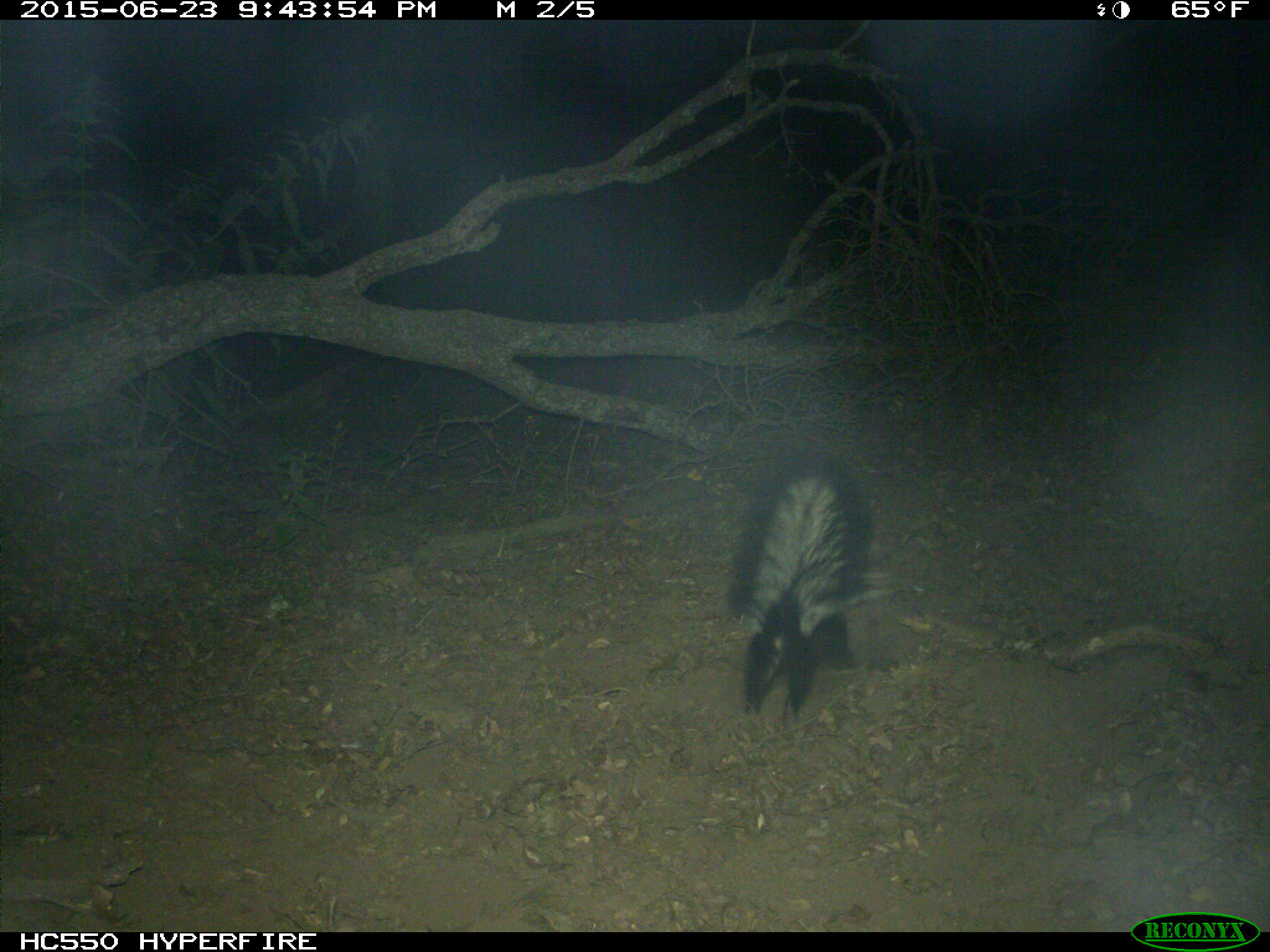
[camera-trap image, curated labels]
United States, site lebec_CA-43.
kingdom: Animalia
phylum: Chordata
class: Mammalia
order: Carnivora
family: Mephitidae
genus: Mephitis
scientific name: Mephitis mephitis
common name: striped skunk